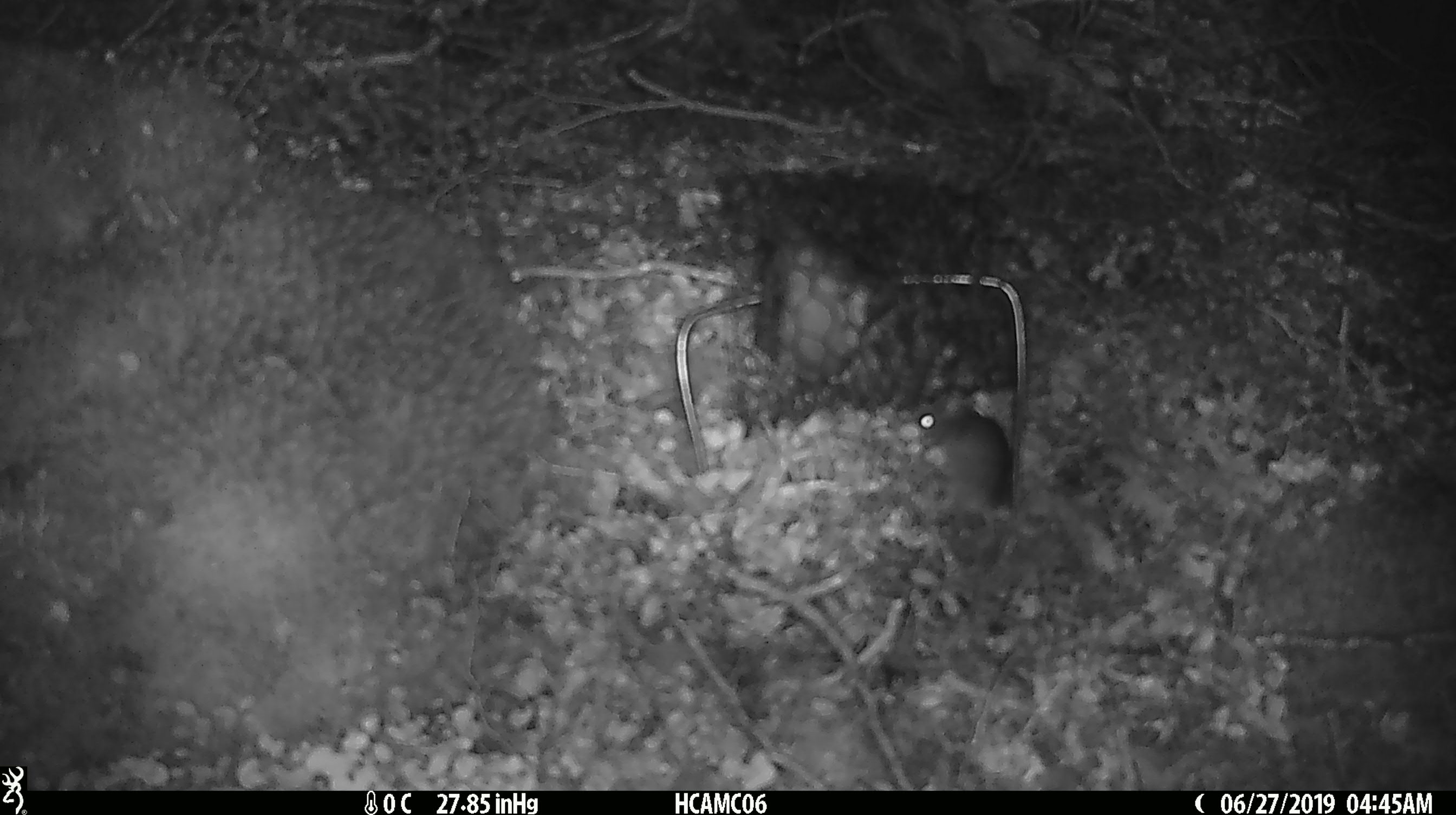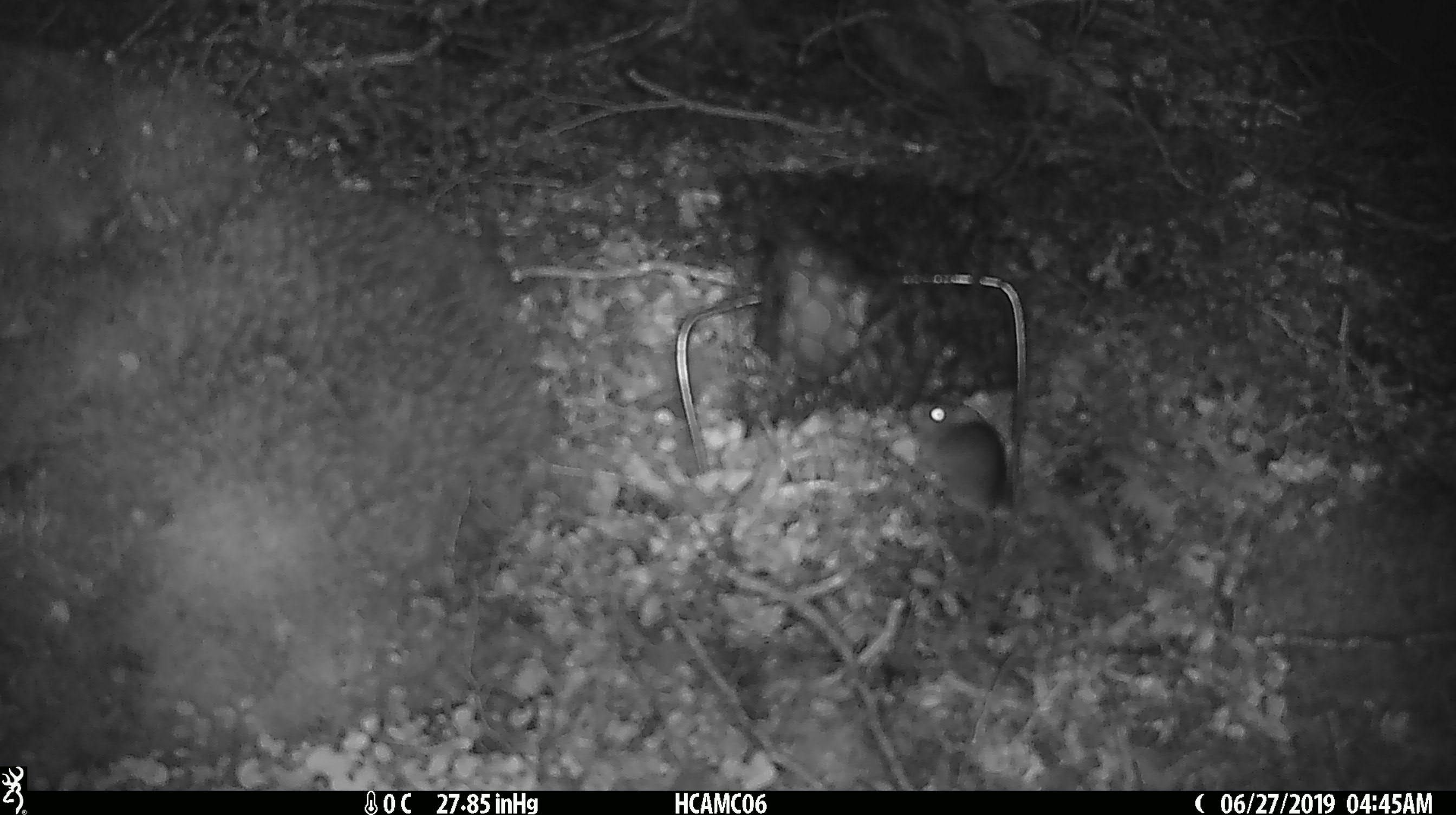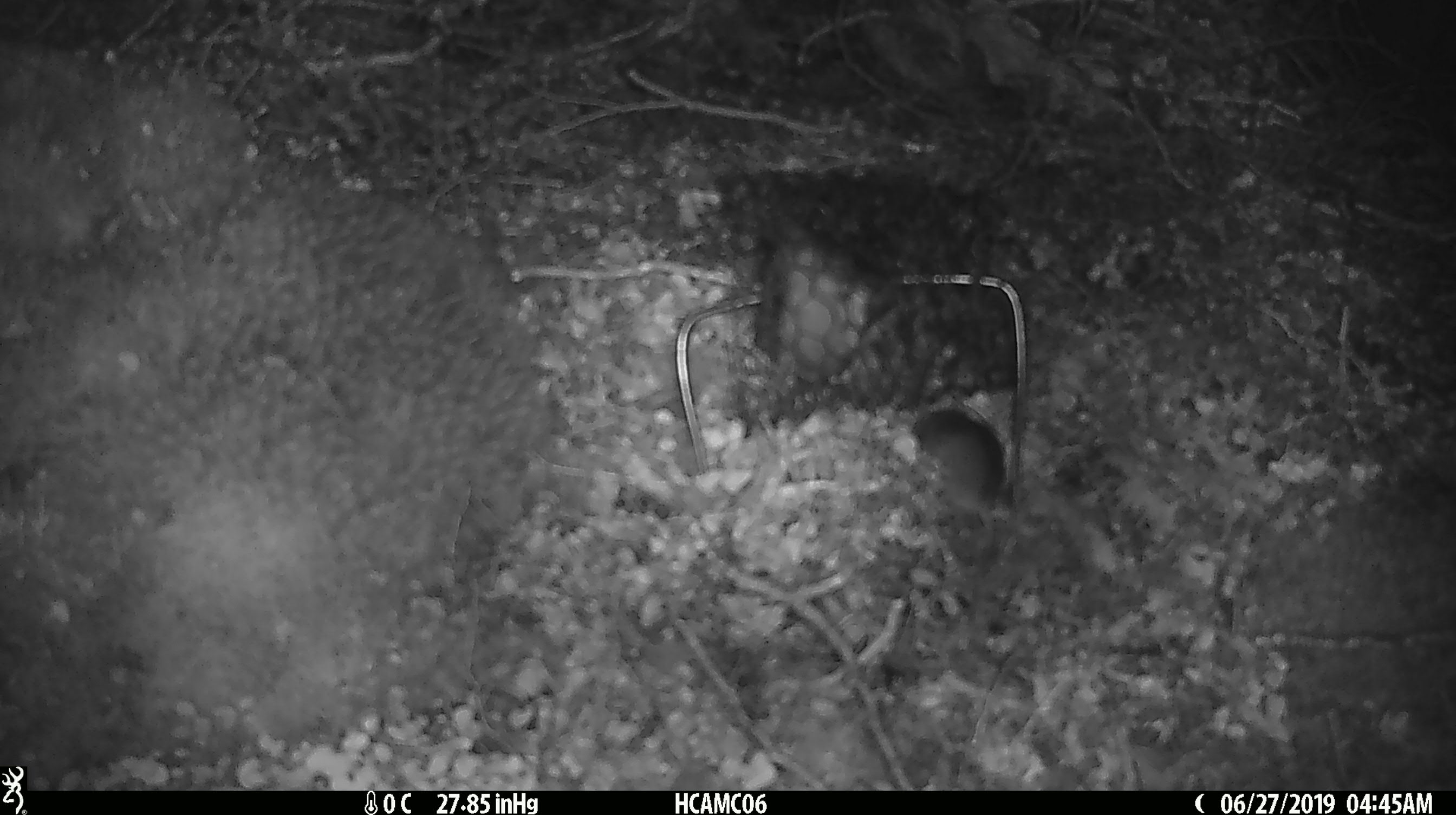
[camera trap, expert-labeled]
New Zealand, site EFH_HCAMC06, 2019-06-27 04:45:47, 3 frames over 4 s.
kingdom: Animalia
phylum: Chordata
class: Mammalia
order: Rodentia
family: Muridae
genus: Mus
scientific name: Mus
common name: mouse